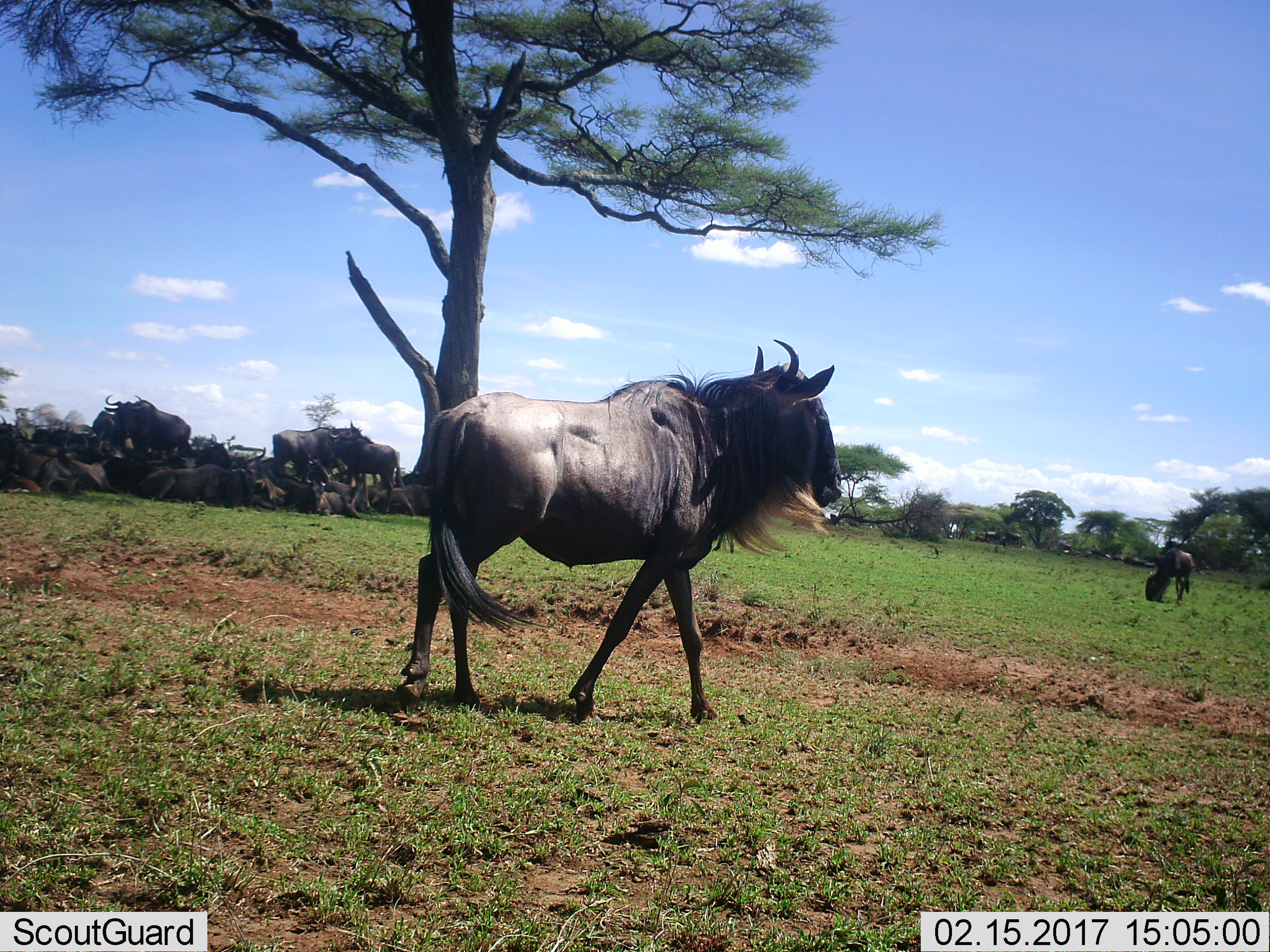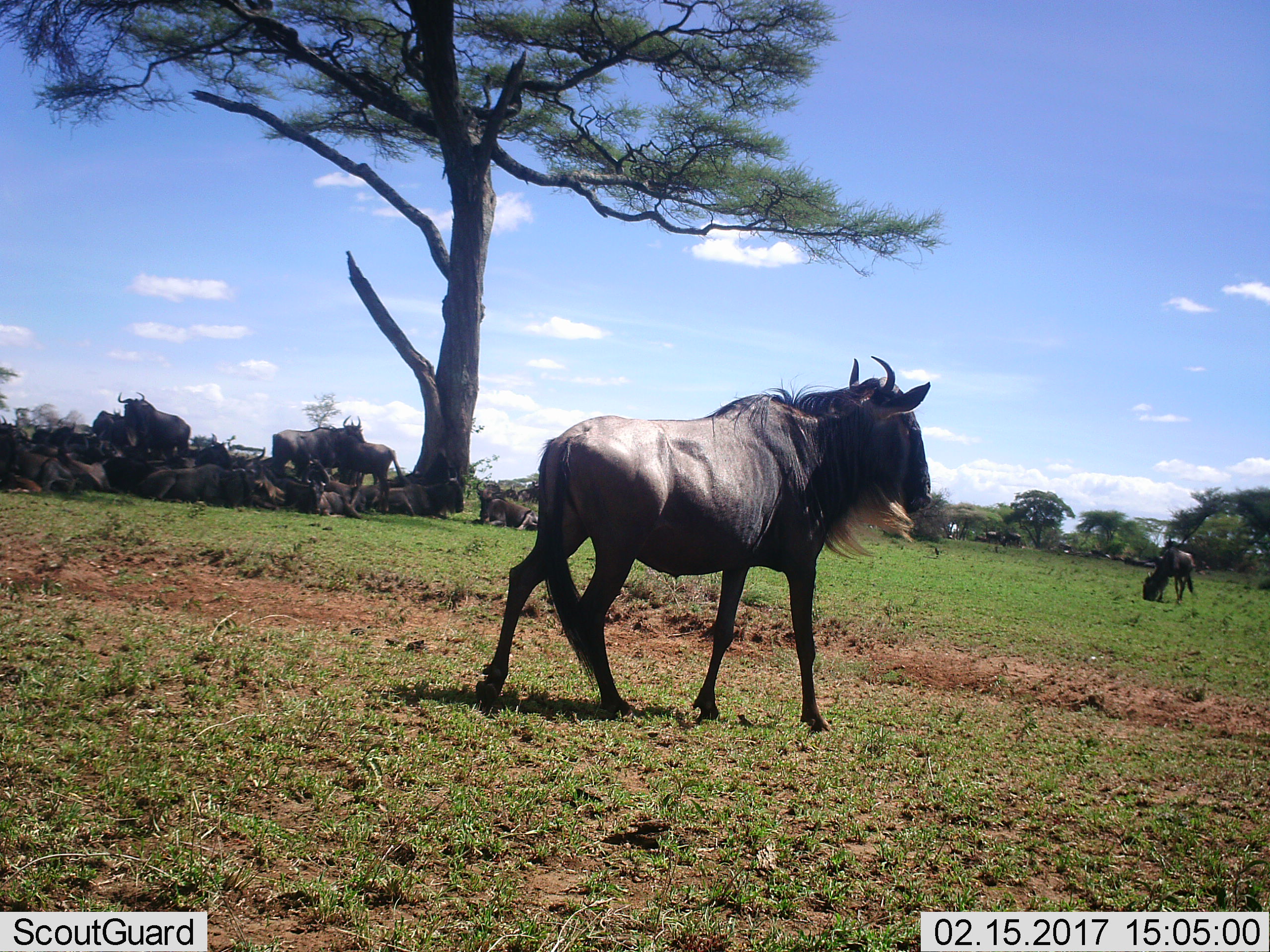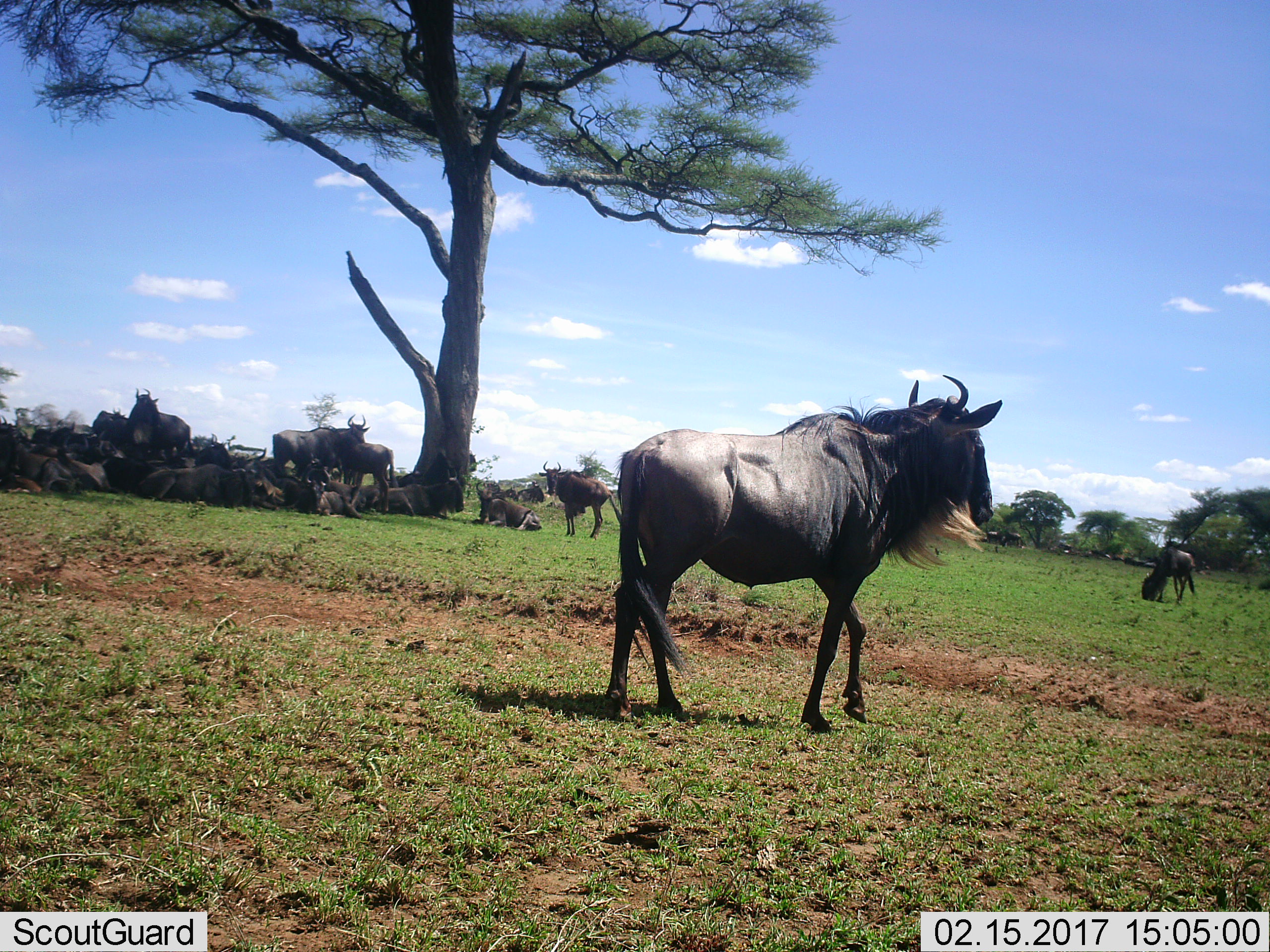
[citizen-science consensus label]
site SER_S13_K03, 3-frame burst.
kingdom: Animalia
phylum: Chordata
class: Mammalia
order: Artiodactyla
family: Bovidae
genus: Connochaetes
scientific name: Connochaetes taurinus taurinus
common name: blue wildebeest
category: wildebeestblue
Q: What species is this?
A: Wildebeestblue (blue wildebeest) (Connochaetes taurinus taurinus).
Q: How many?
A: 11-50.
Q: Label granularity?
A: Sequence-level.